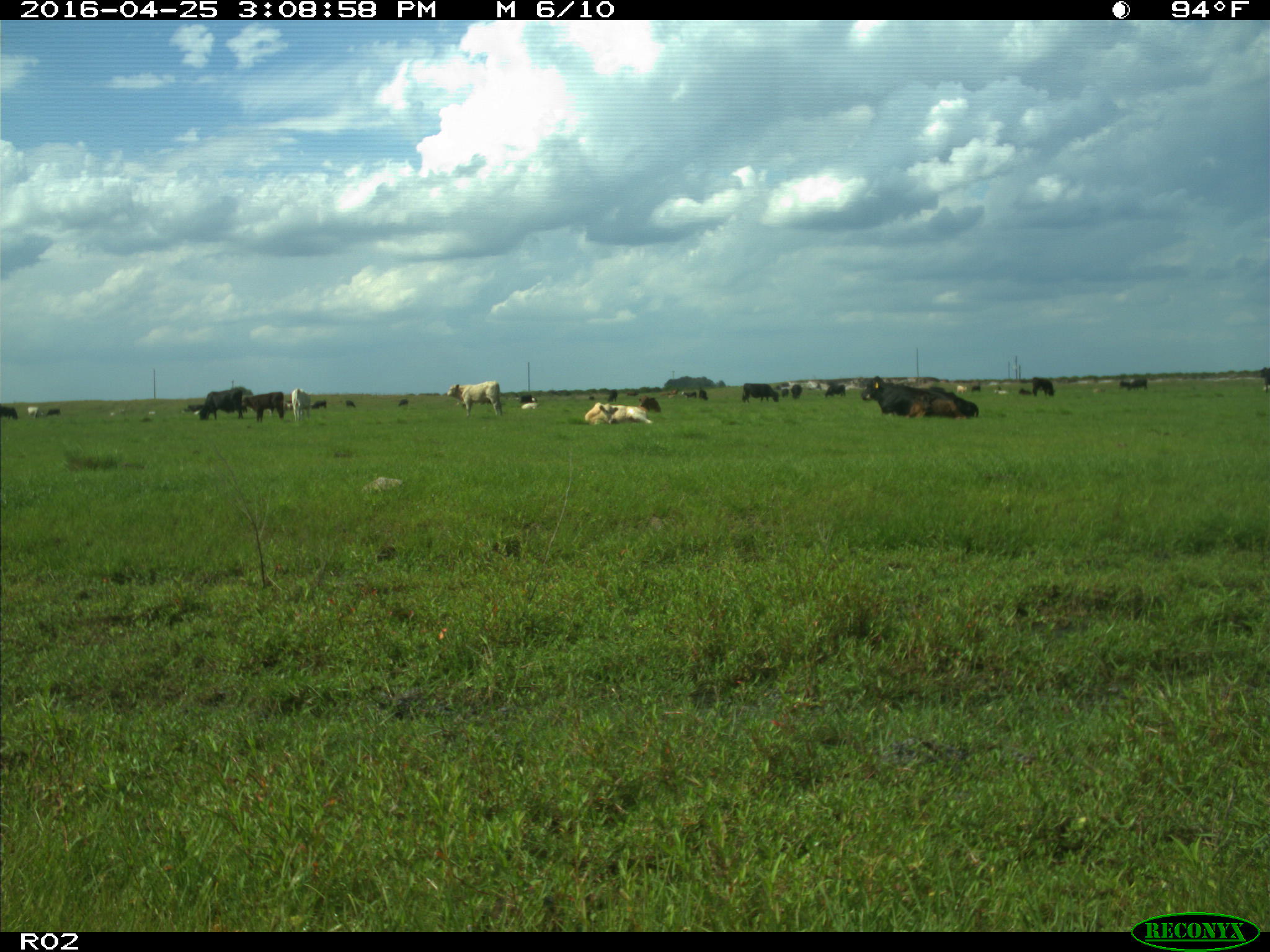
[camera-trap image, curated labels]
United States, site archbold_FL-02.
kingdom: Animalia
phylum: Chordata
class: Mammalia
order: Artiodactyla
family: Bovidae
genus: Bos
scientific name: Bos taurus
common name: domestic cow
Bos taurus (domestic cow).